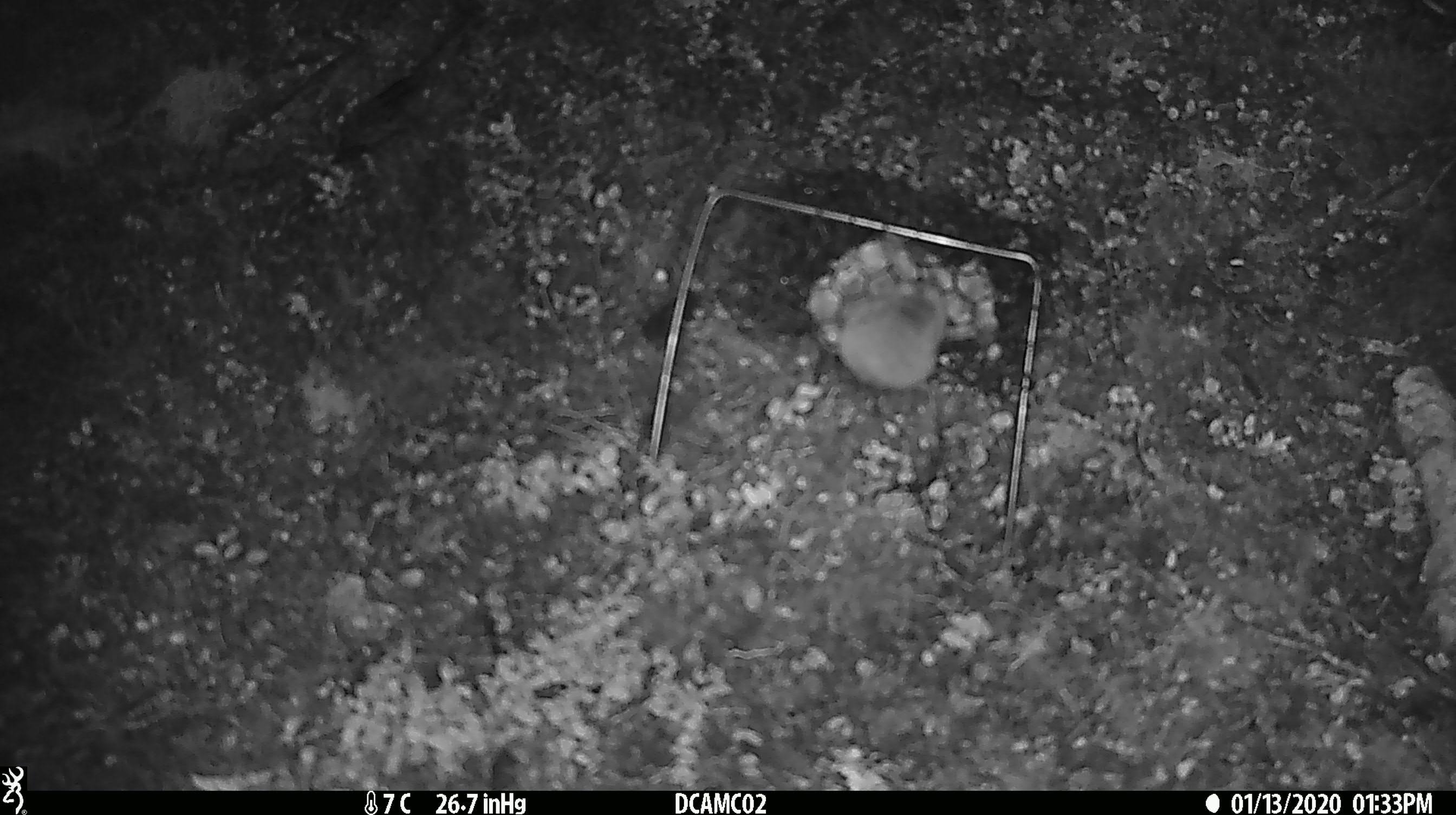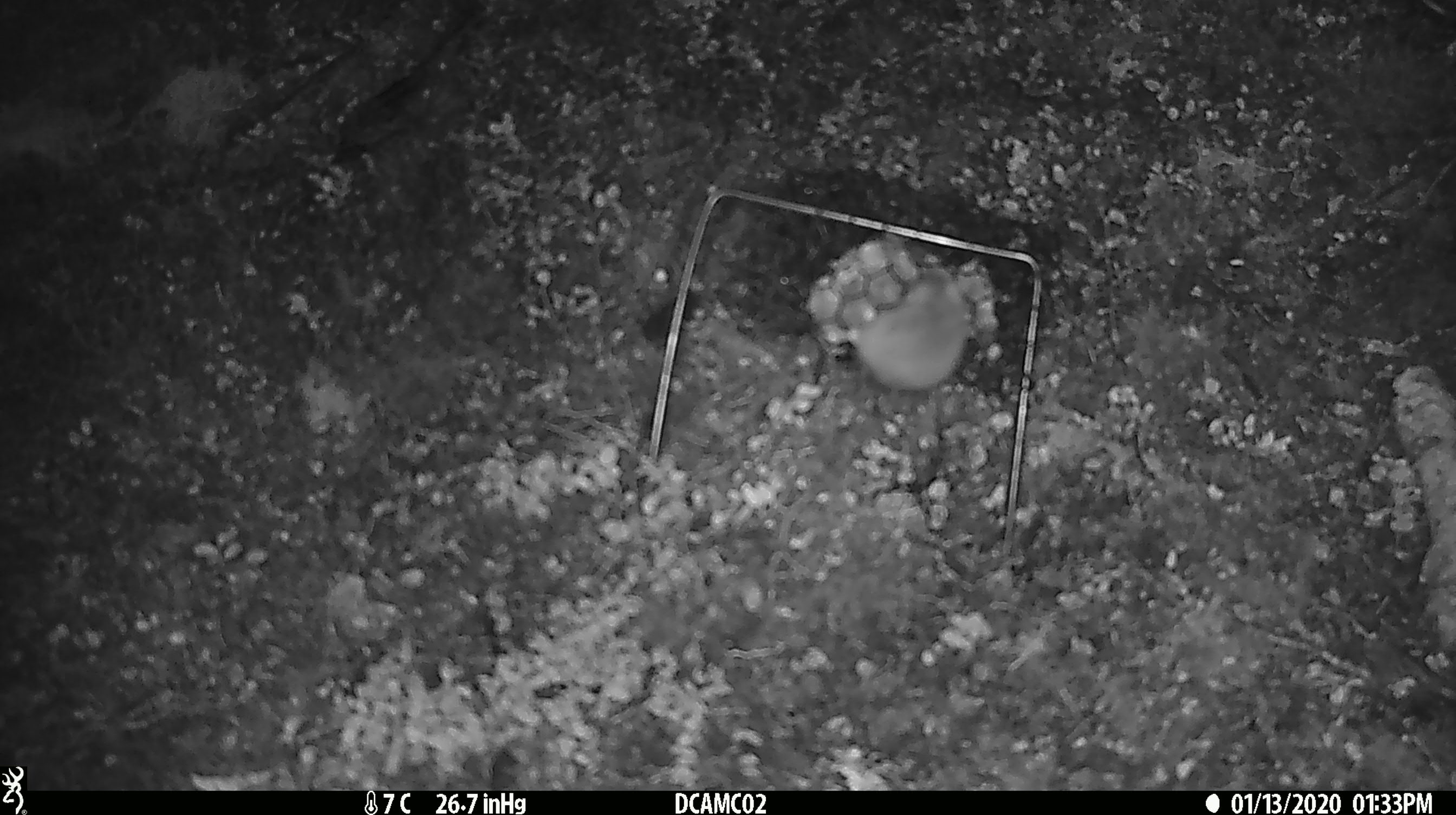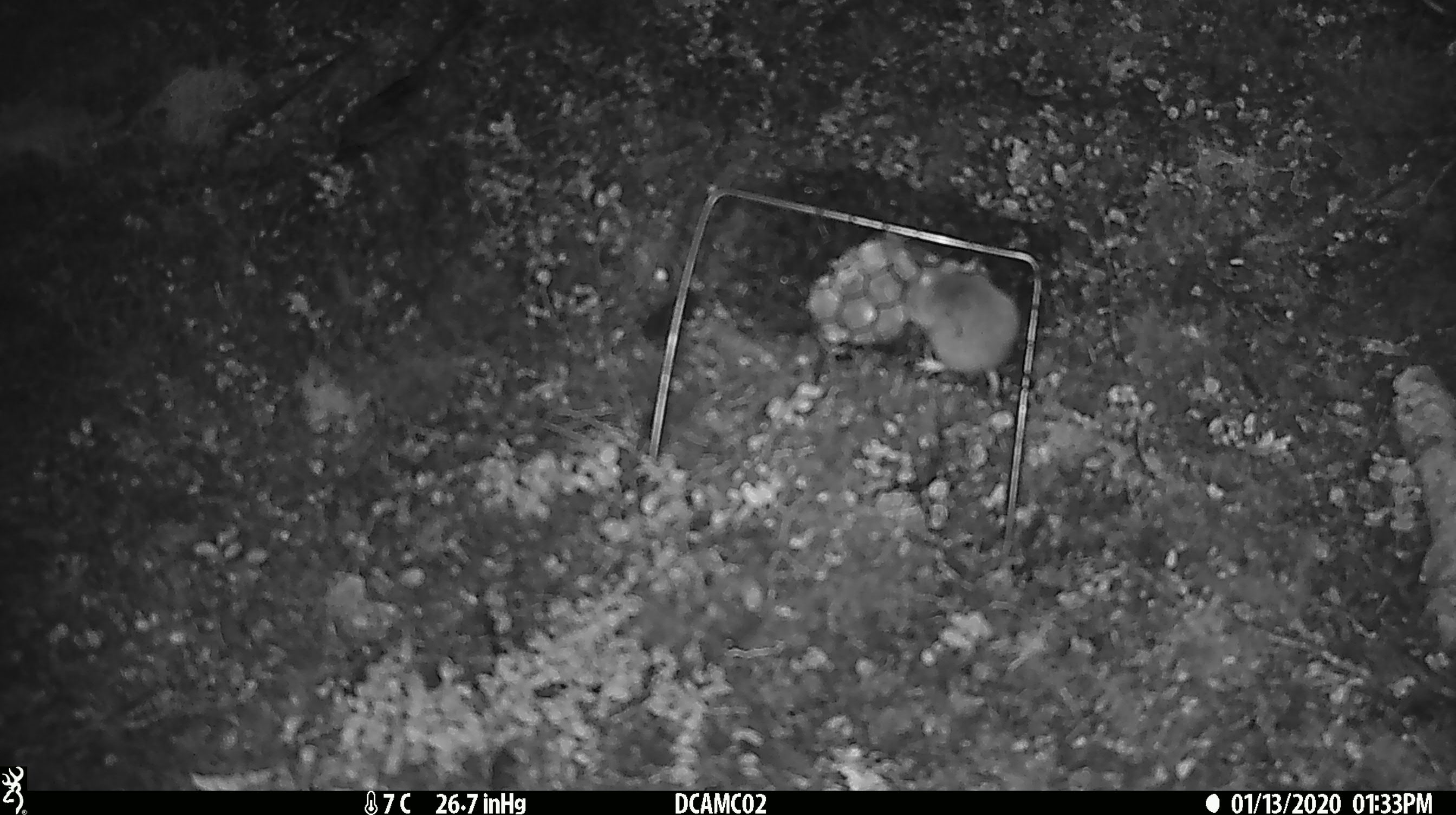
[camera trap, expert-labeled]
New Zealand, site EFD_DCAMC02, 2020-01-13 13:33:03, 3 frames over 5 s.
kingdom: Animalia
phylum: Chordata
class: Mammalia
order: Rodentia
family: Muridae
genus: Mus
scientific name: Mus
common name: mouse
Mouse (Mus).